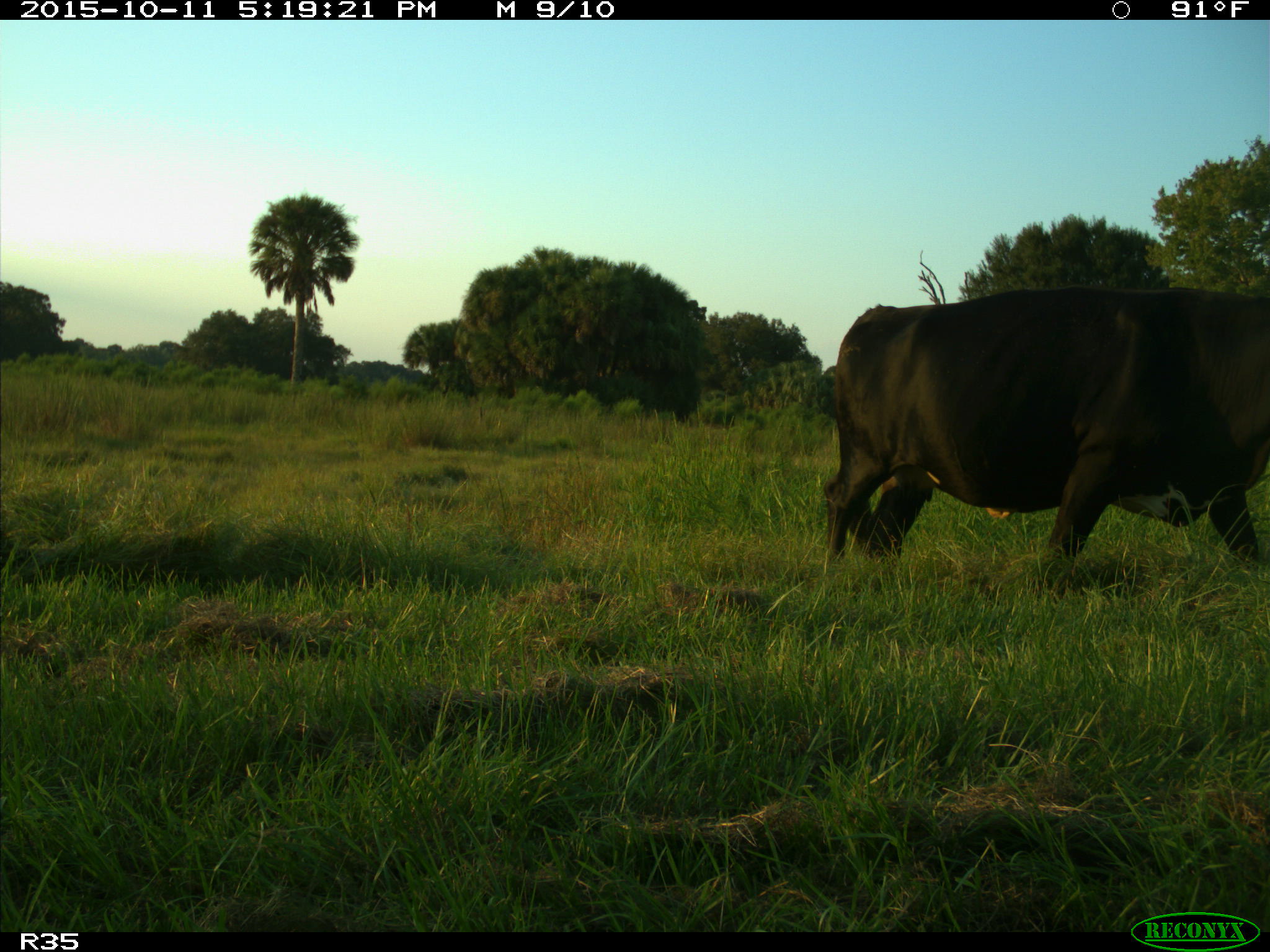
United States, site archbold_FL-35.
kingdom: Animalia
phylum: Chordata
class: Mammalia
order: Artiodactyla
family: Bovidae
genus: Bos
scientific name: Bos taurus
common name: domestic cow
Bos taurus (domestic cow).